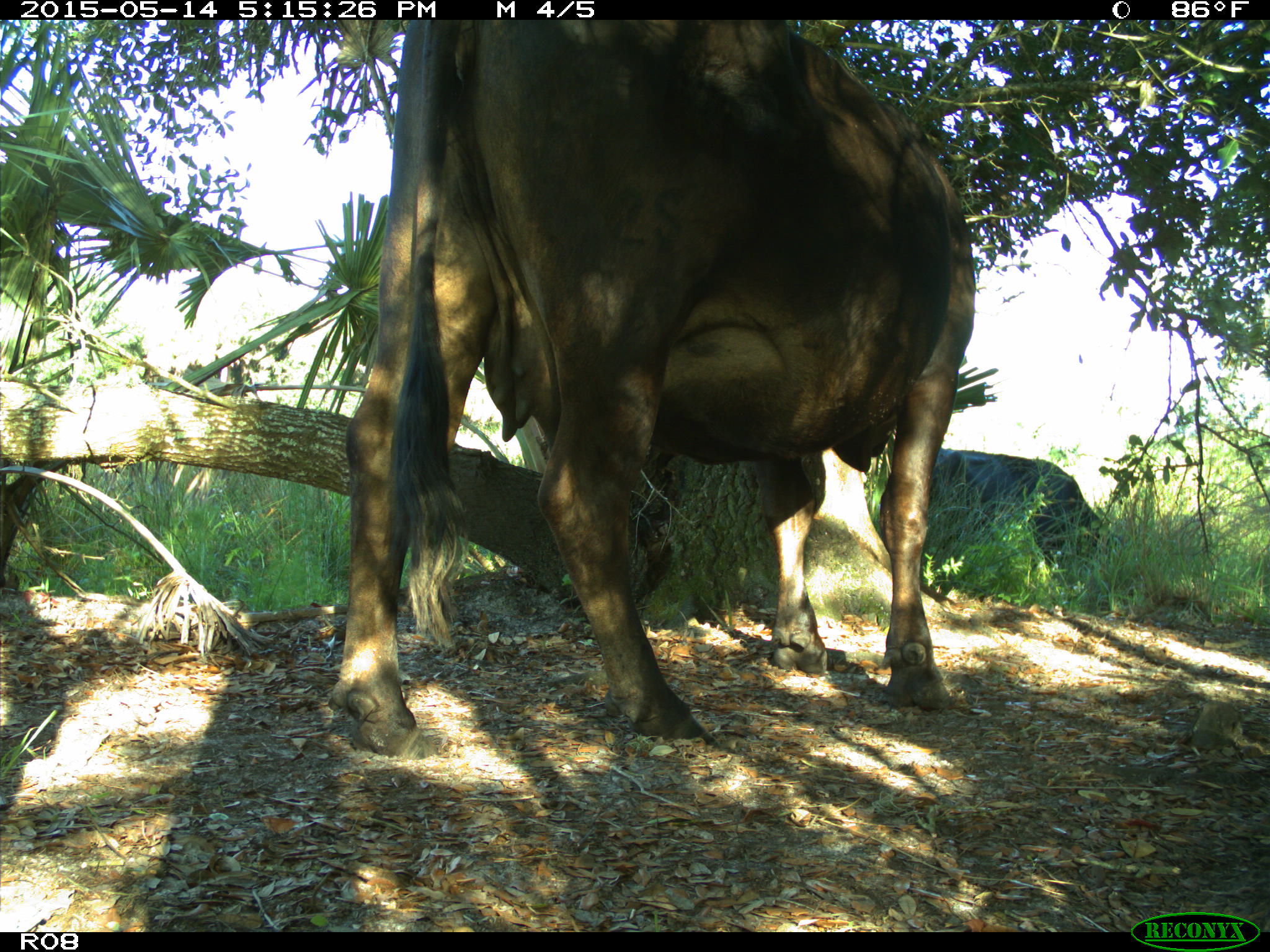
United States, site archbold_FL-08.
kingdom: Animalia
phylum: Chordata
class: Mammalia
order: Artiodactyla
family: Bovidae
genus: Bos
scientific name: Bos taurus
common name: domestic cow